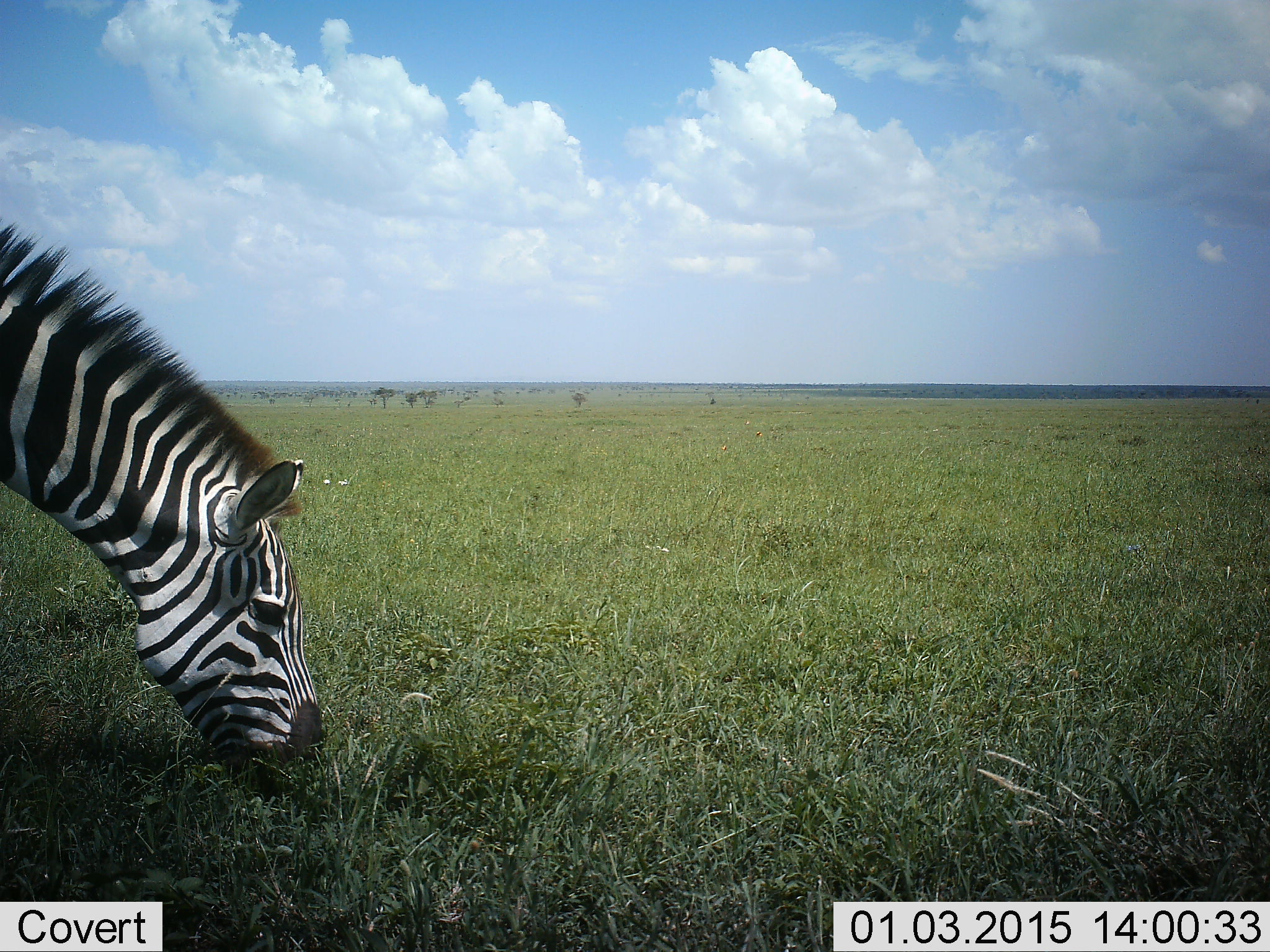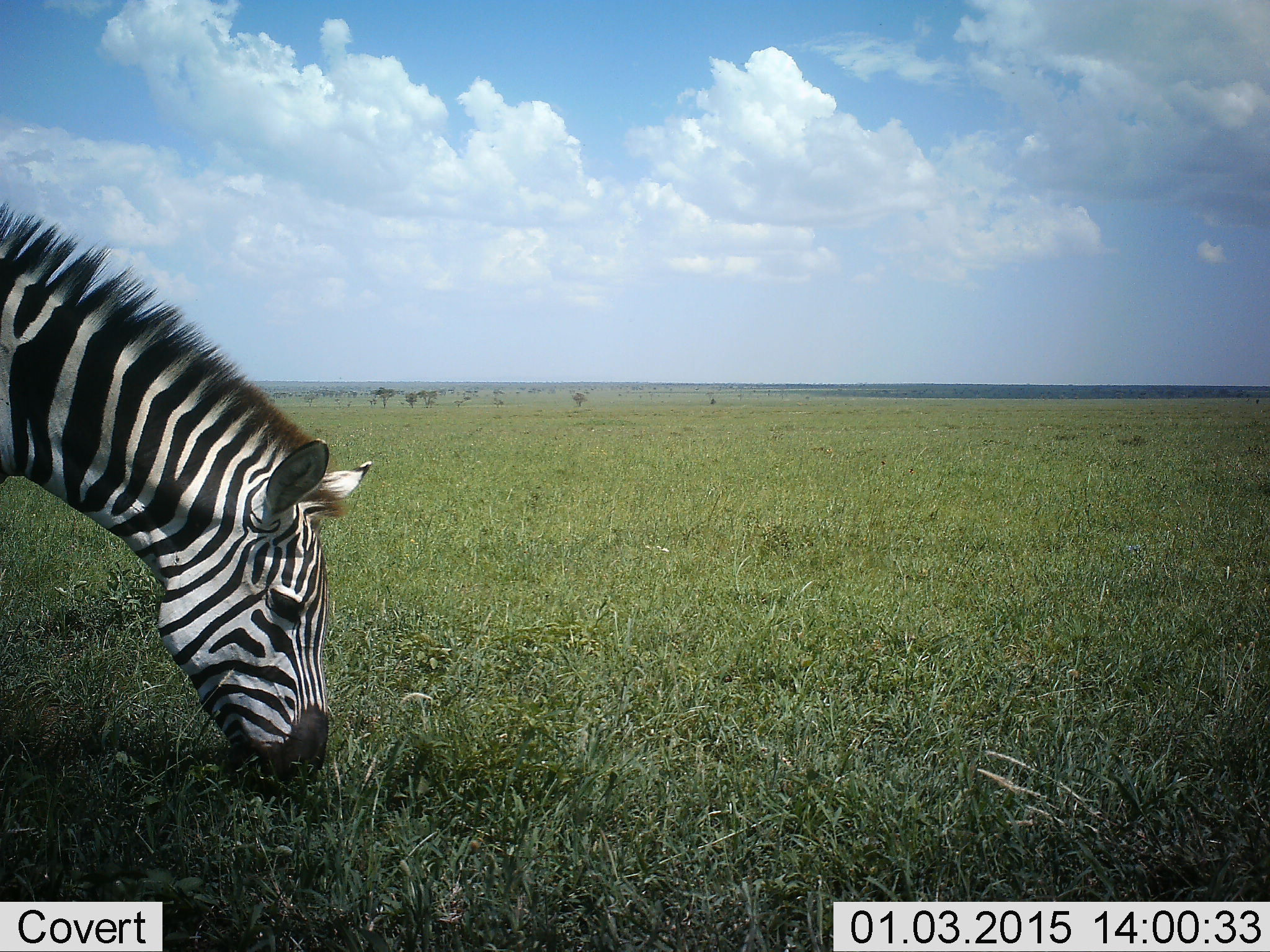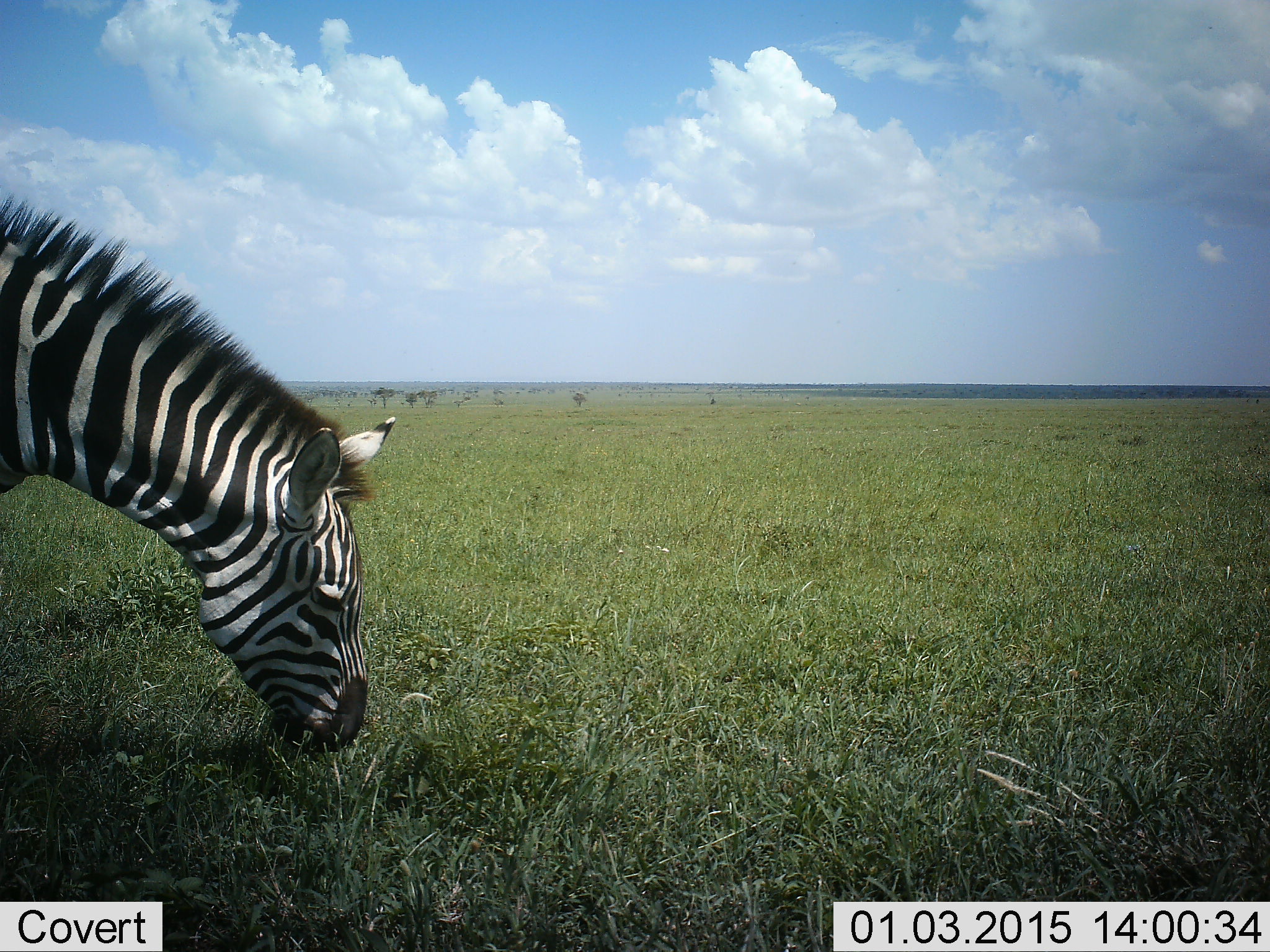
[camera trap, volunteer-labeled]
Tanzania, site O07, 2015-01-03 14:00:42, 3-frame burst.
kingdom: Animalia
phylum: Chordata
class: Mammalia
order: Perissodactyla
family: Equidae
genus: Equus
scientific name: Equus quagga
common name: plains zebra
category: zebra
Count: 1.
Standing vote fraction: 0%.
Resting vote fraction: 0%.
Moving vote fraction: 0%.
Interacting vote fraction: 0%.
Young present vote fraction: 0%.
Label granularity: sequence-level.